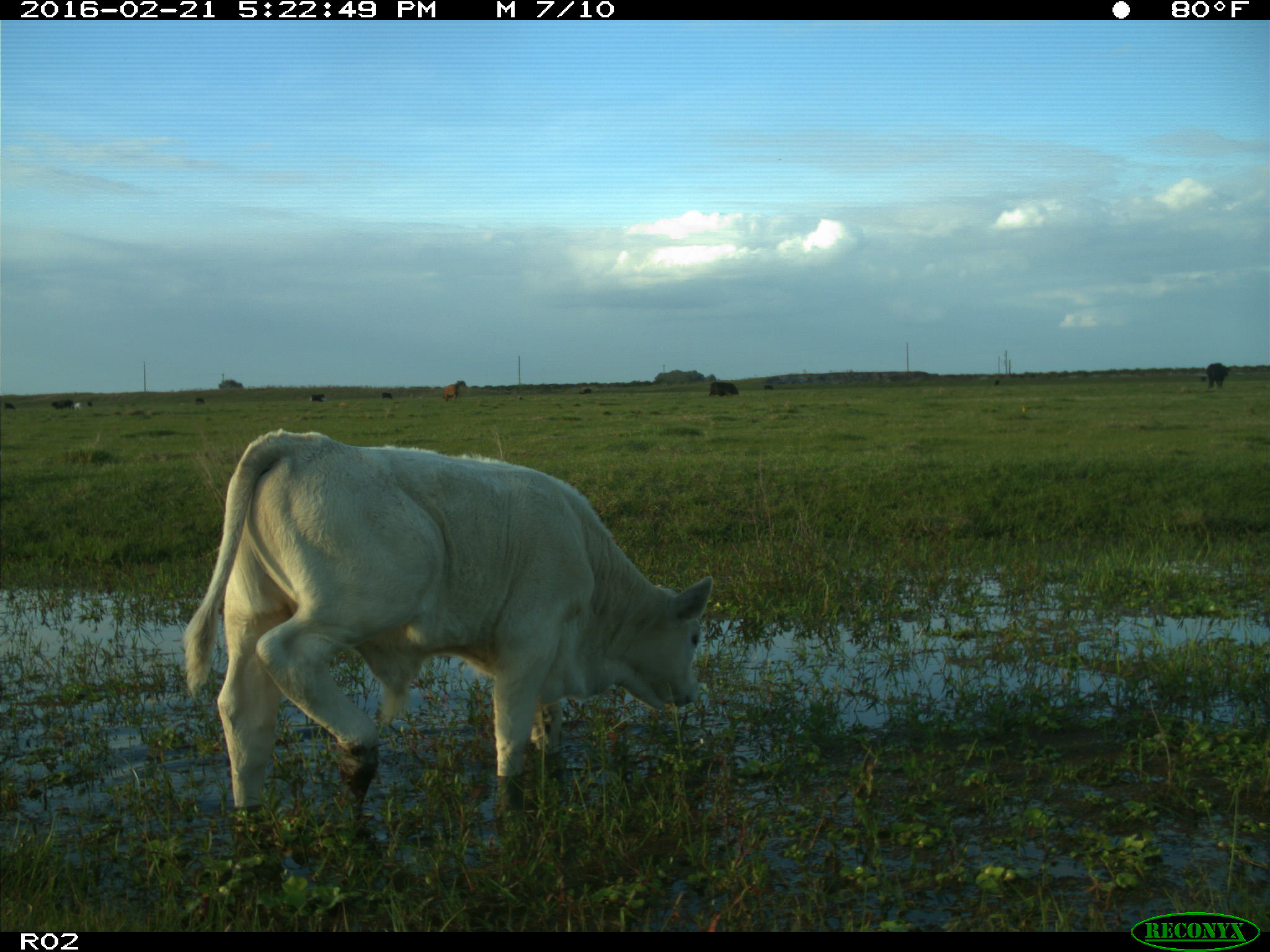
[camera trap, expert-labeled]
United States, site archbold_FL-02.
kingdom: Animalia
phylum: Chordata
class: Mammalia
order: Artiodactyla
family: Bovidae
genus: Bos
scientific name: Bos taurus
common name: domestic cow